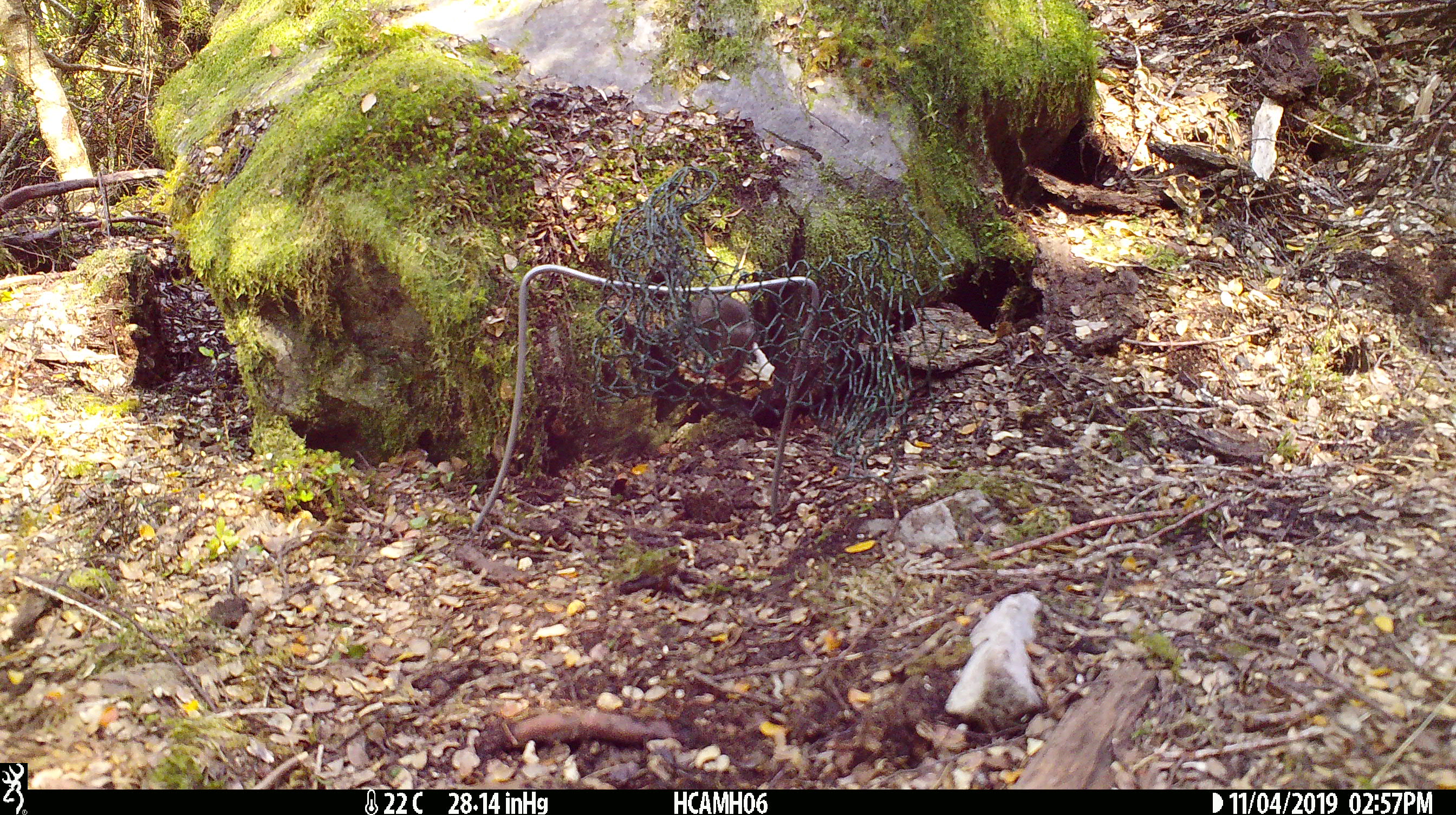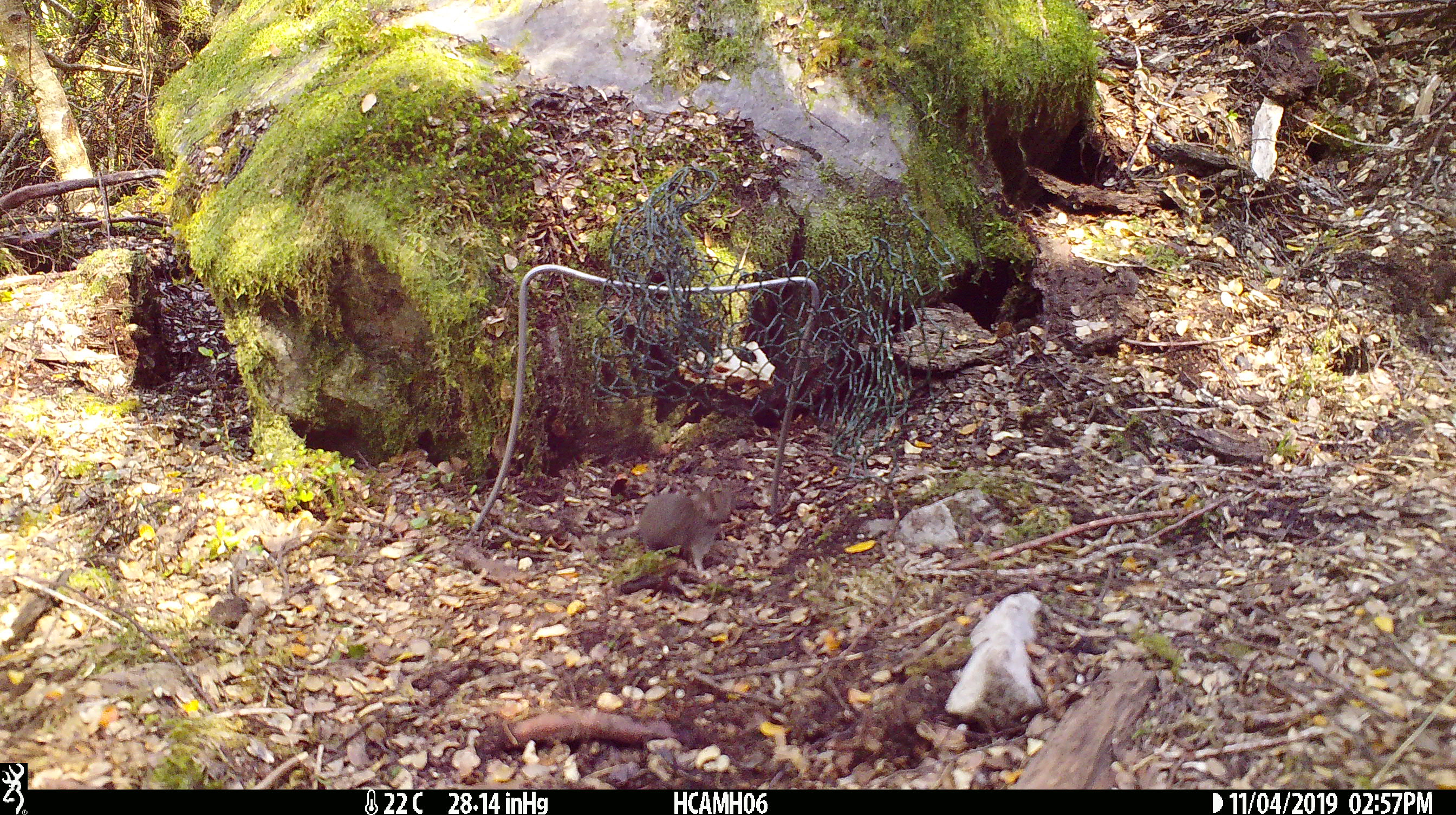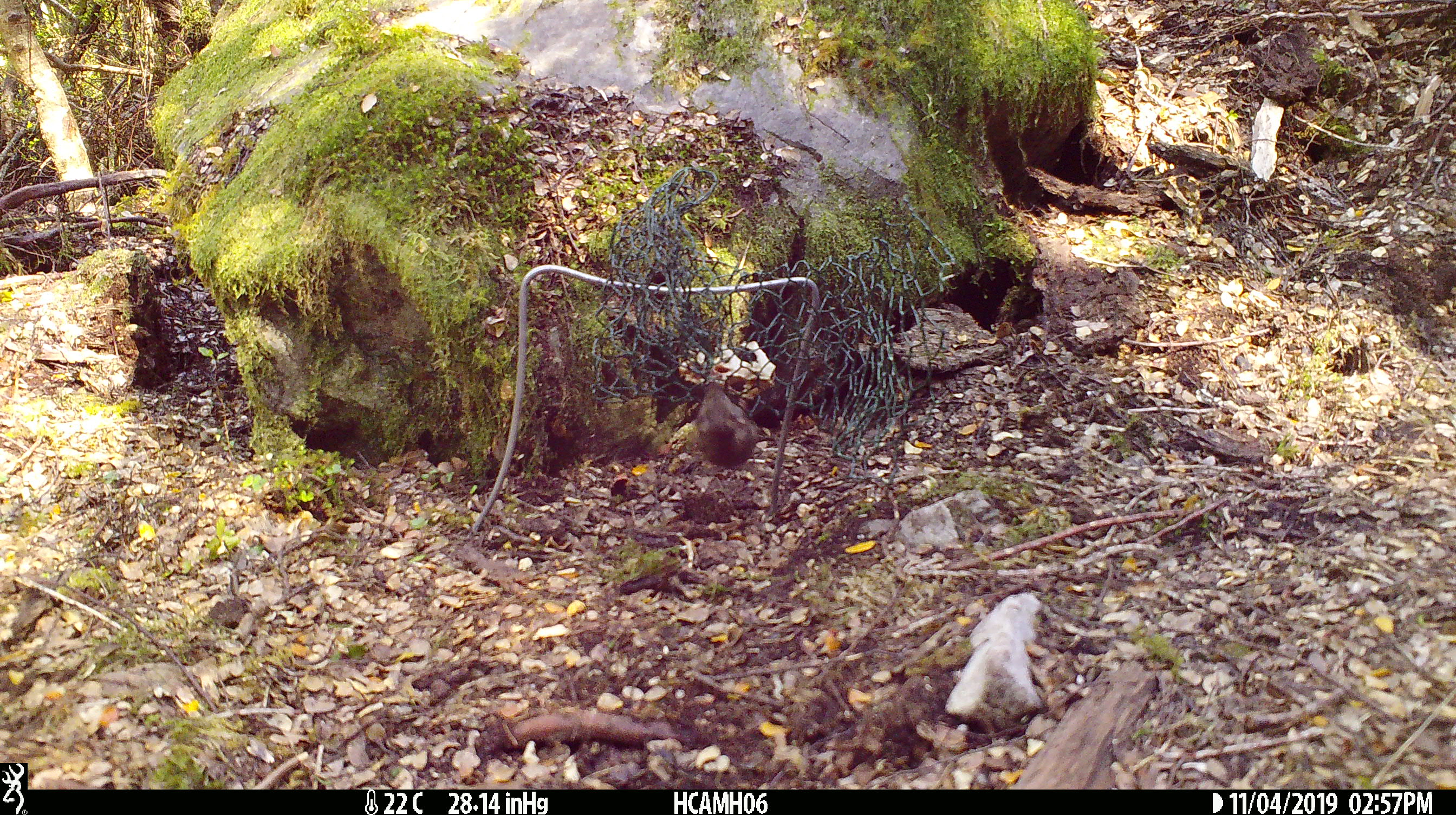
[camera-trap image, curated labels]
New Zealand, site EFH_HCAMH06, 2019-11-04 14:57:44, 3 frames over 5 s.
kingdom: Animalia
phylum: Chordata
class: Mammalia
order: Rodentia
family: Muridae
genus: Mus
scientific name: Mus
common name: mouse